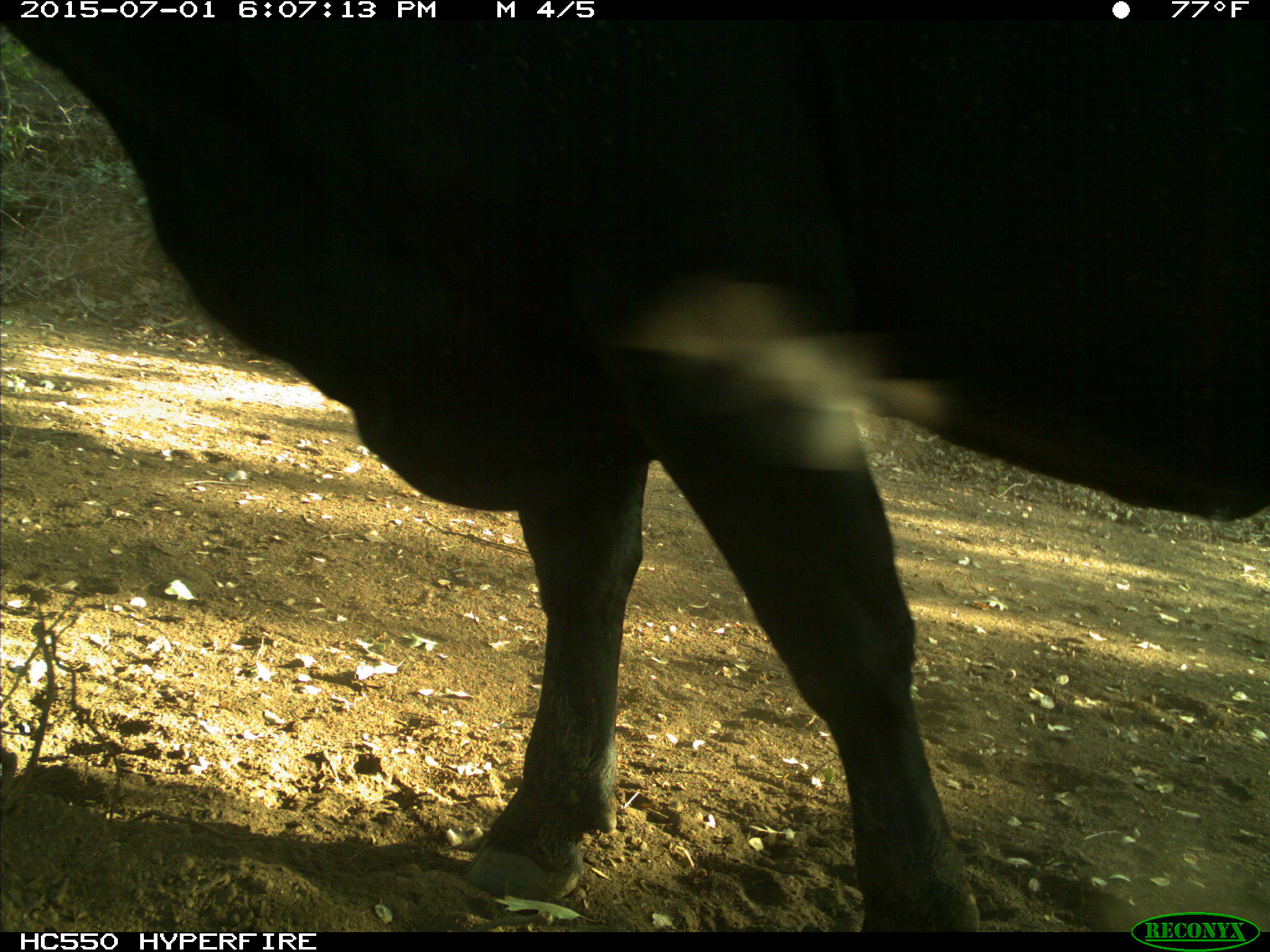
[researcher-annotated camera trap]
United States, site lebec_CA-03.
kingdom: Animalia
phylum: Chordata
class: Mammalia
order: Artiodactyla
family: Bovidae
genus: Bos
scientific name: Bos taurus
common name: domestic cow